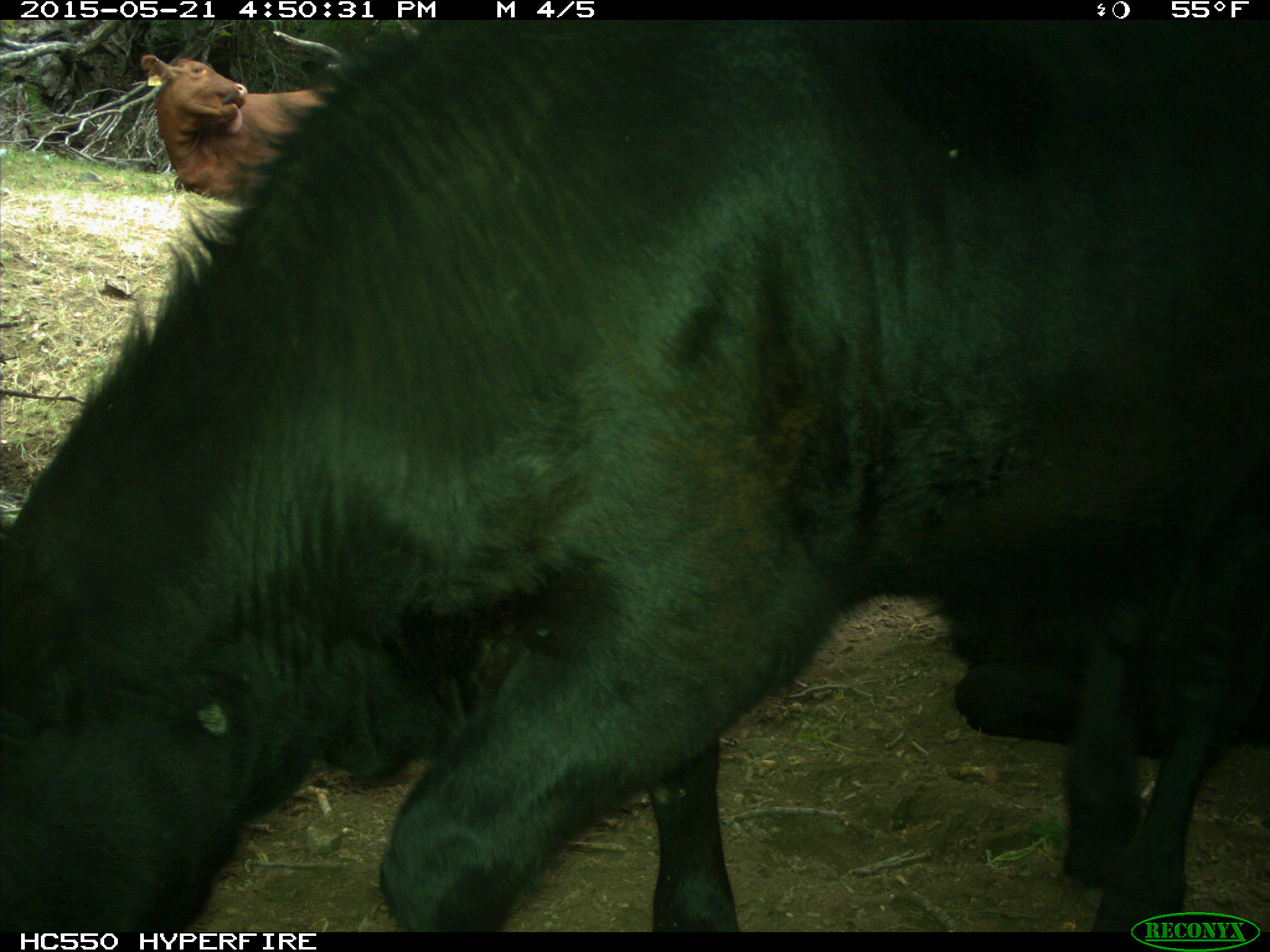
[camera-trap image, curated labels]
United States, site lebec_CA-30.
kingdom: Animalia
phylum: Chordata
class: Mammalia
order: Artiodactyla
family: Bovidae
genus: Bos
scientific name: Bos taurus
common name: domestic cow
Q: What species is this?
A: Bos taurus (domestic cow).